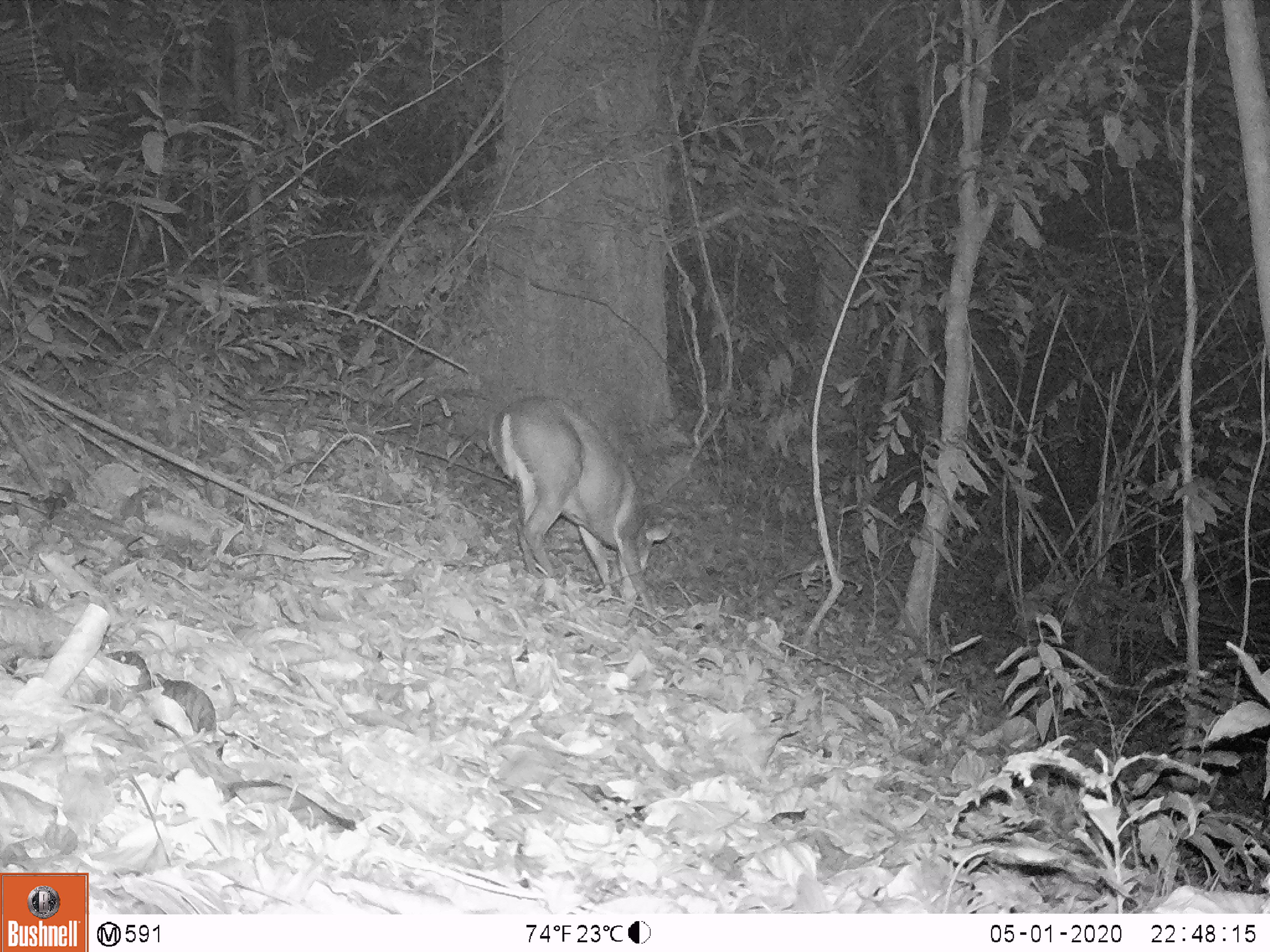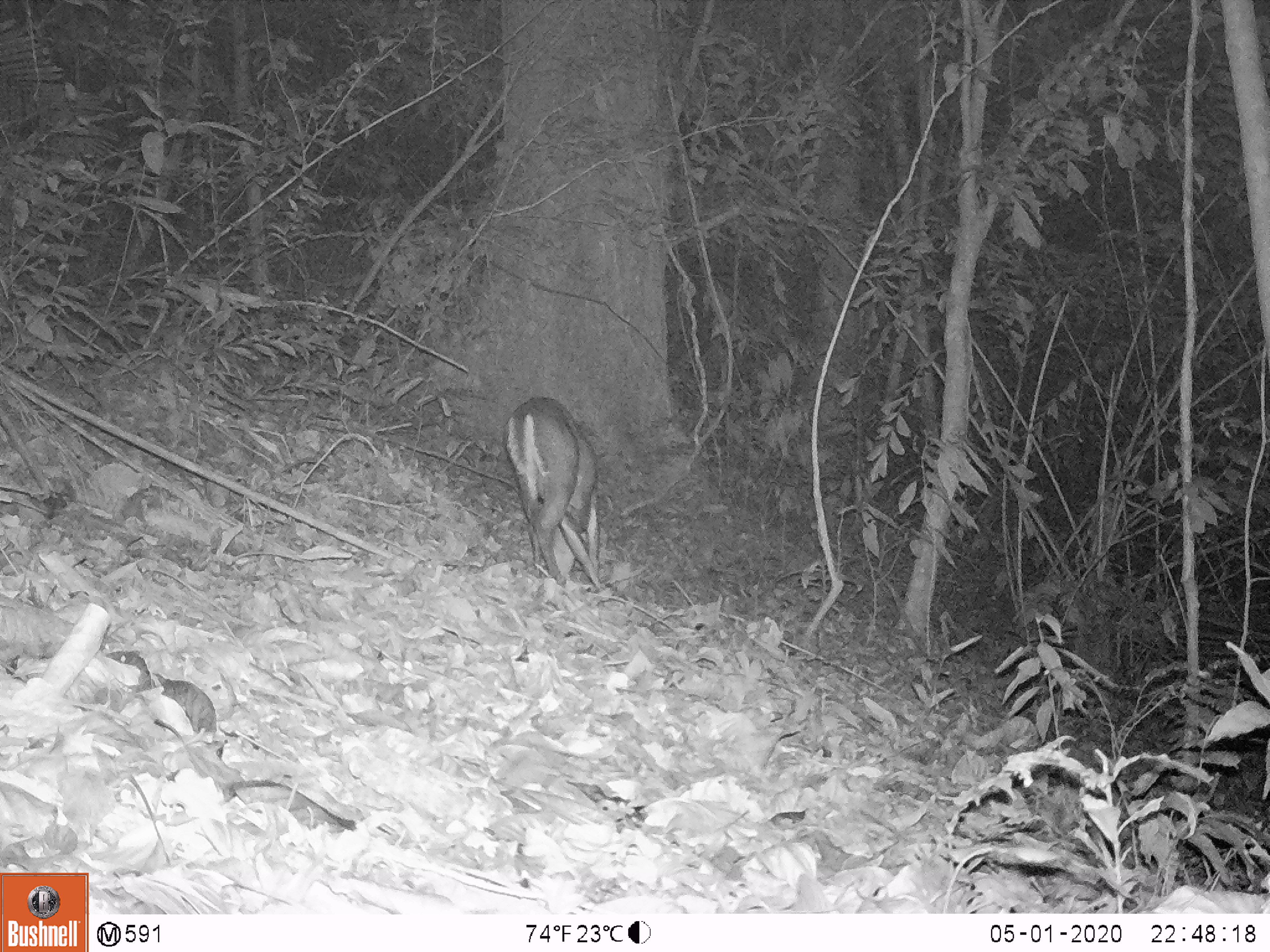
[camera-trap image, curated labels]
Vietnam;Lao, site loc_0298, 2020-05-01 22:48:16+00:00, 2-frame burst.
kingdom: Animalia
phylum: Chordata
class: Mammalia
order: Artiodactyla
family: Cervidae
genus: Muntiacus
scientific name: Muntiacus rooseveltorum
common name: roosevelt's muntjac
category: roosevelts muntjac group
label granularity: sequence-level